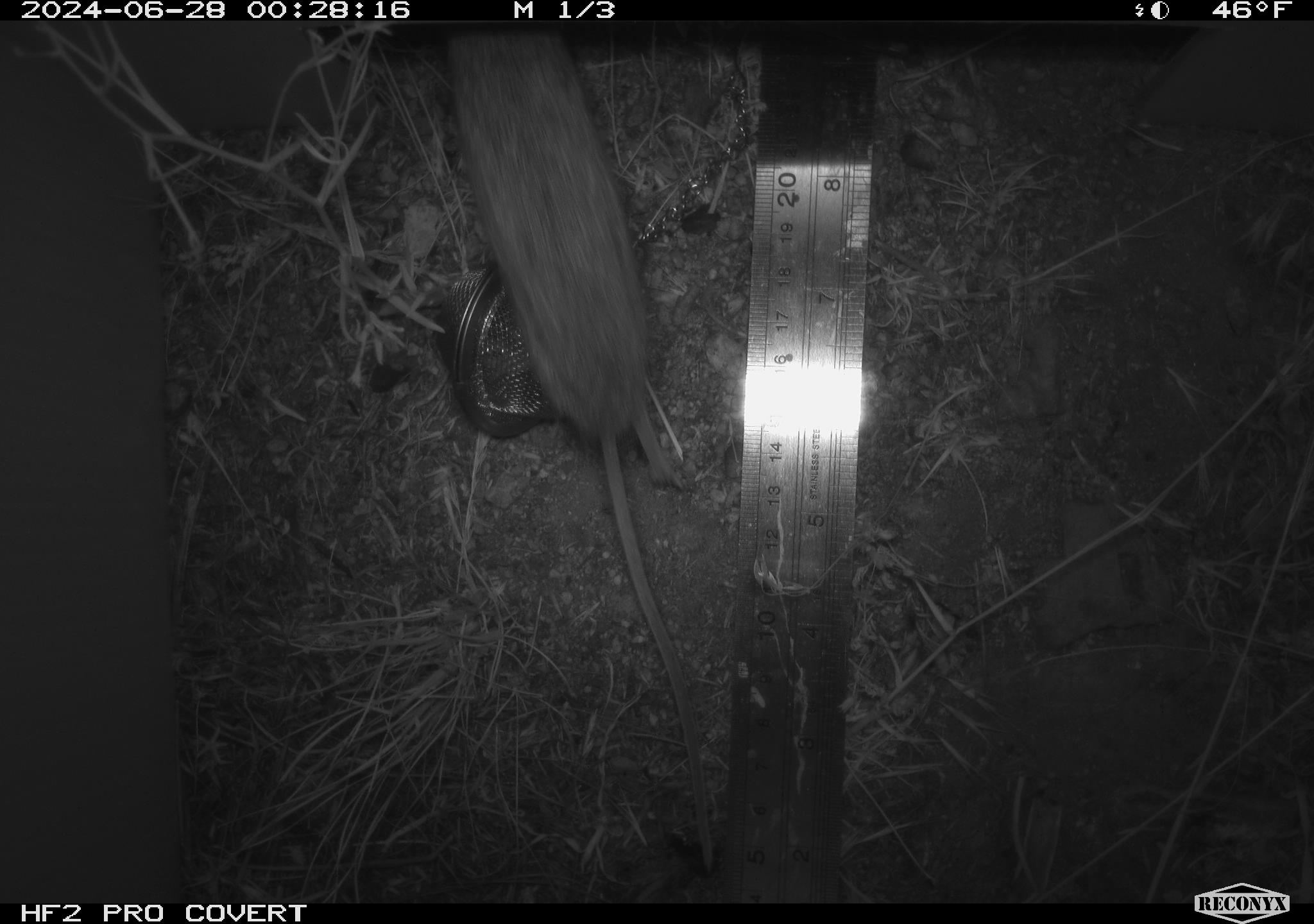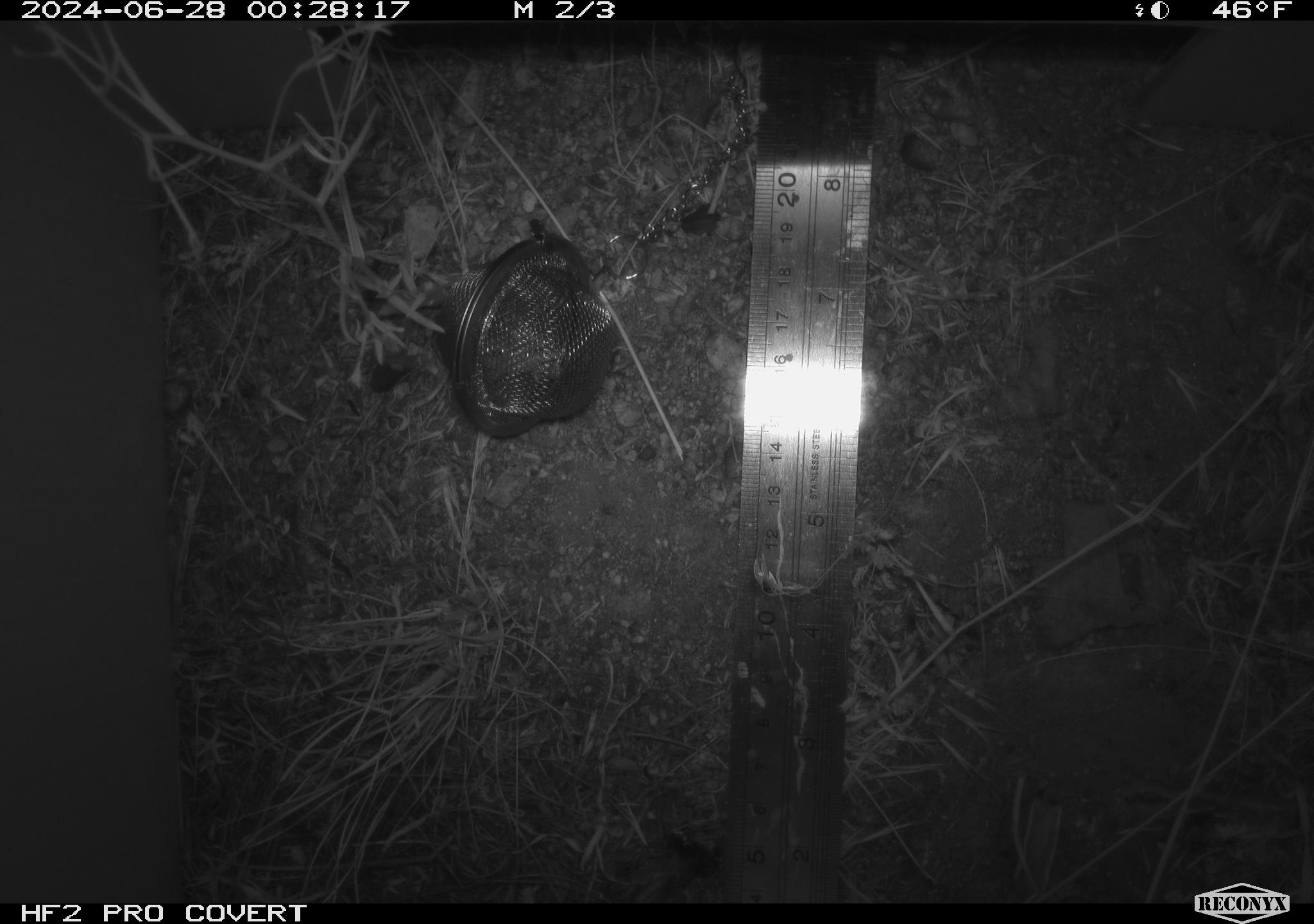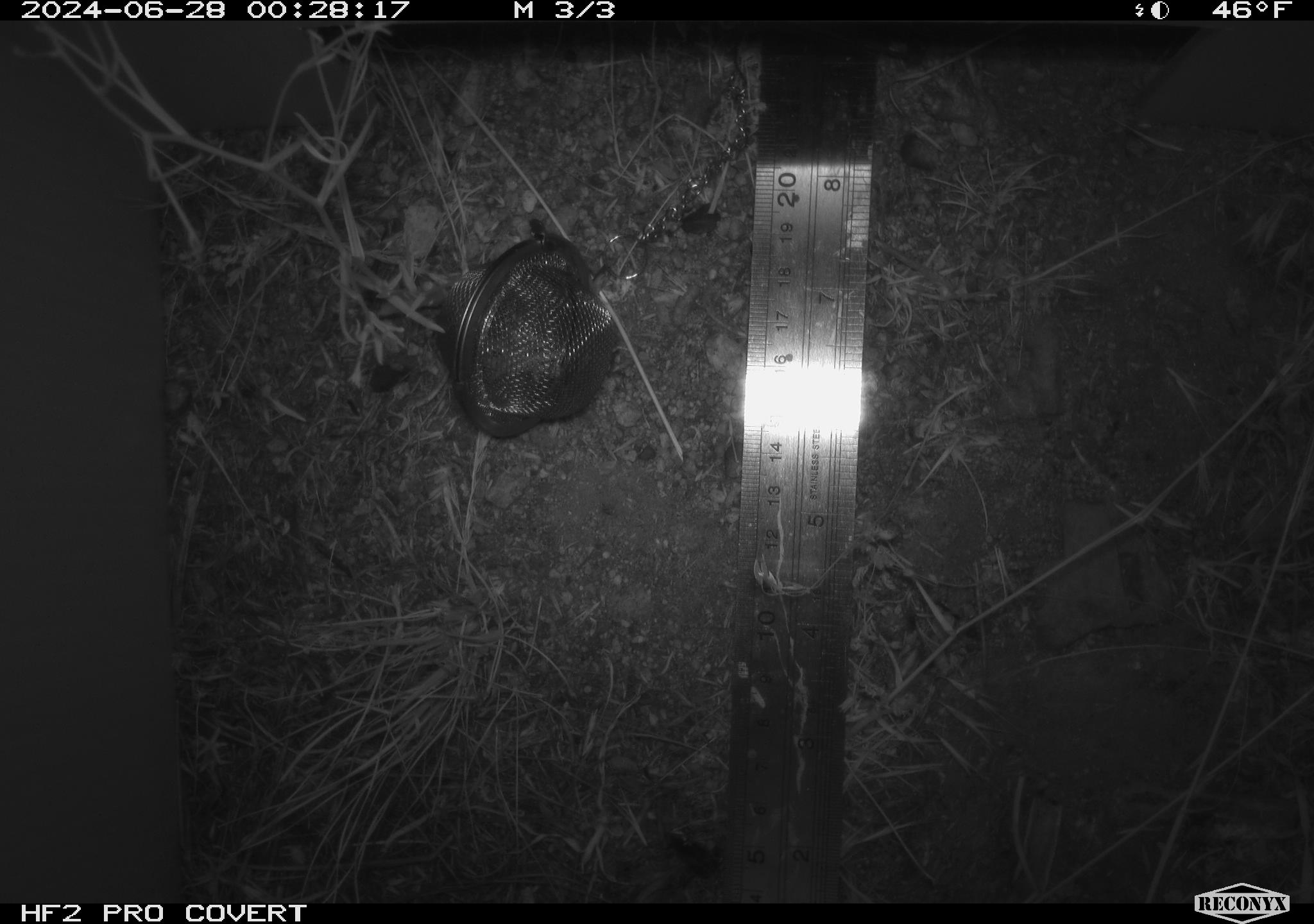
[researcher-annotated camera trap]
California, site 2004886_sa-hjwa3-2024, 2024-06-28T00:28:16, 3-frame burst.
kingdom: Animalia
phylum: Chordata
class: Mammalia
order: Rodentia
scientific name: Rodentia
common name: rodent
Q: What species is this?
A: Rodent (Rodentia).